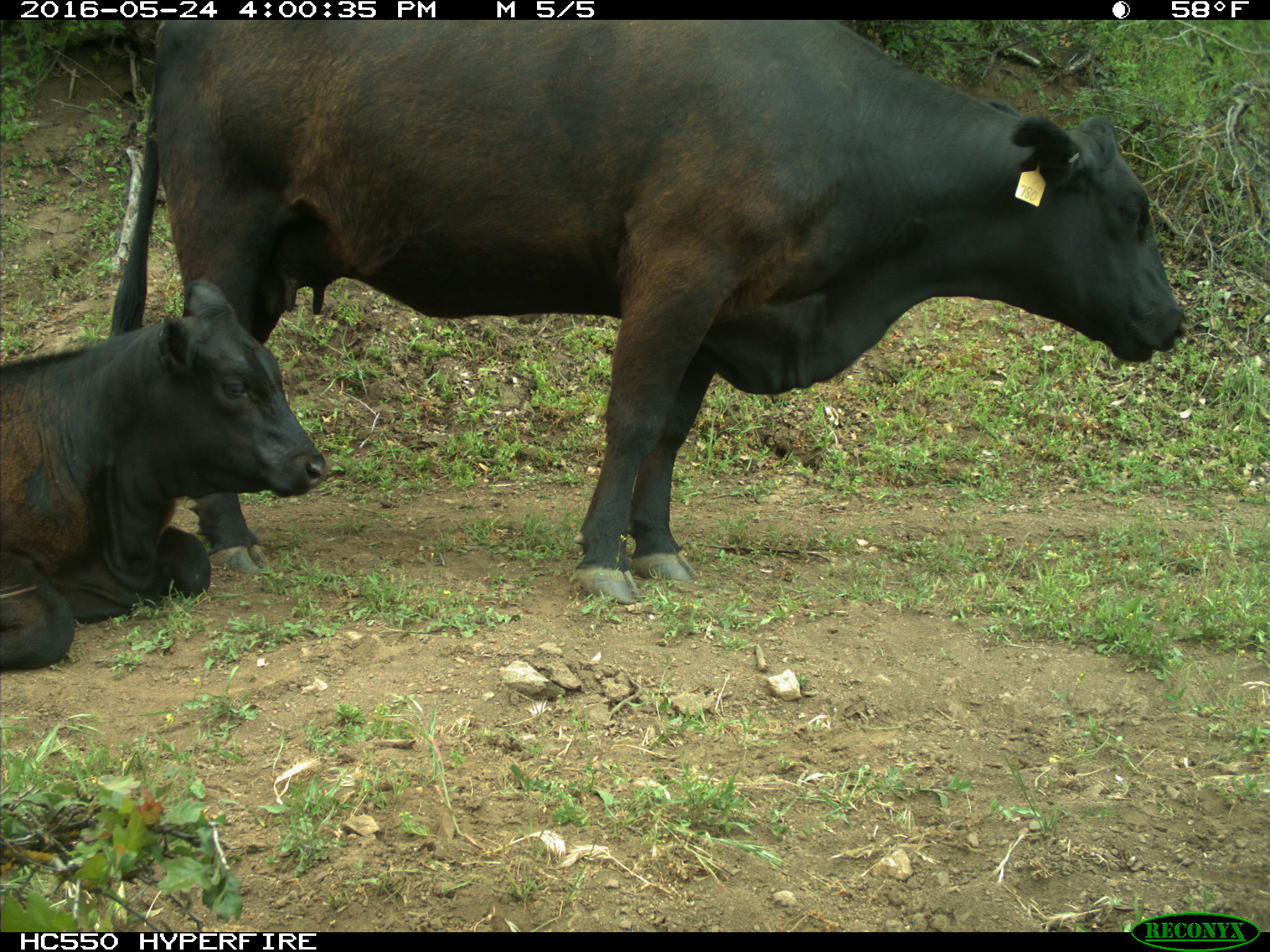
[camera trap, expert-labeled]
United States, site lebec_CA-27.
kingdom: Animalia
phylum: Chordata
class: Mammalia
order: Artiodactyla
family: Bovidae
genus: Bos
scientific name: Bos taurus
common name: domestic cow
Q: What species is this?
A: Bos taurus (domestic cow).